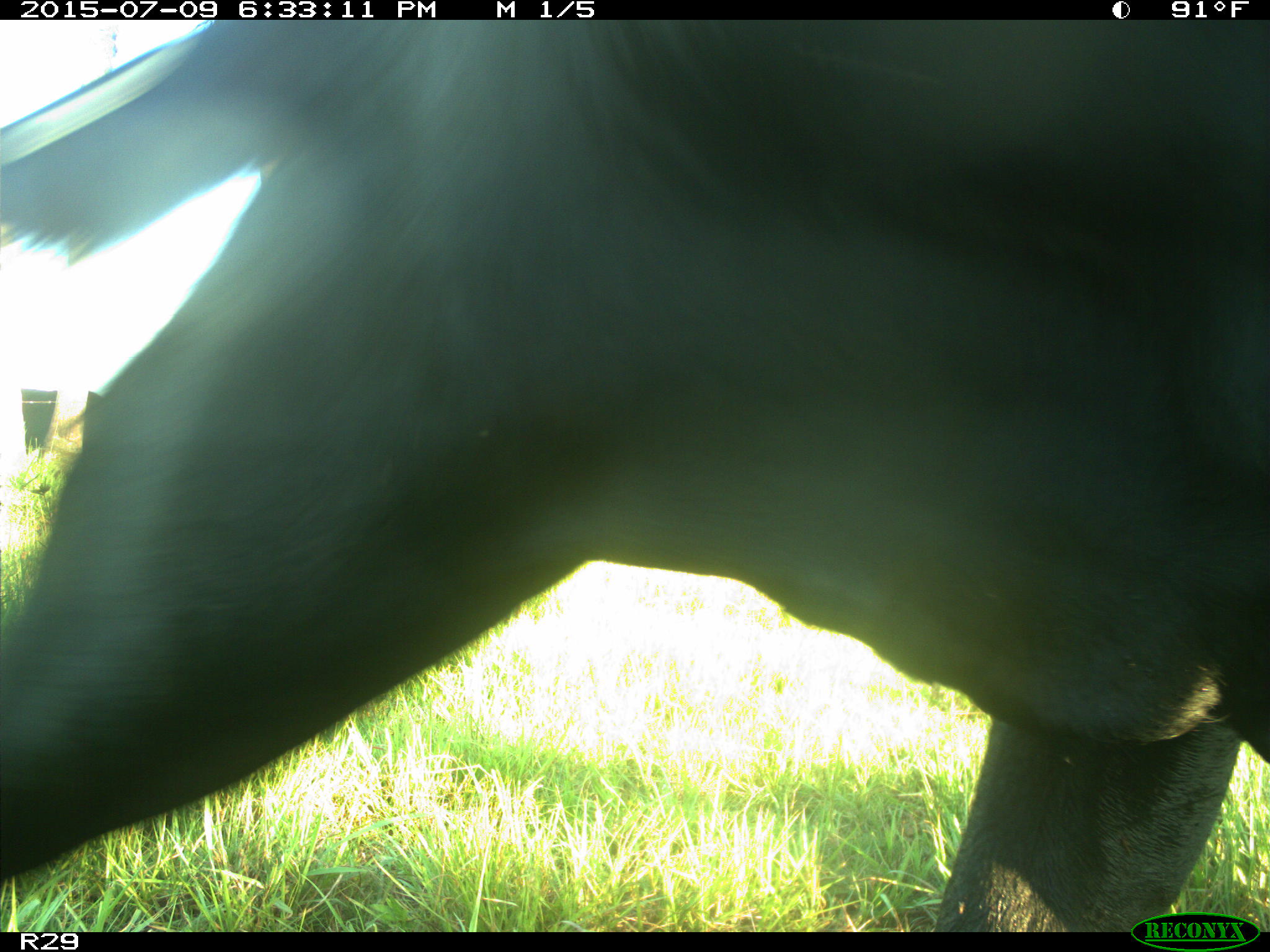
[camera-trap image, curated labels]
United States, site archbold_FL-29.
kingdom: Animalia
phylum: Chordata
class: Mammalia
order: Artiodactyla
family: Bovidae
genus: Bos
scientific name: Bos taurus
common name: domestic cow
Bos taurus (domestic cow).